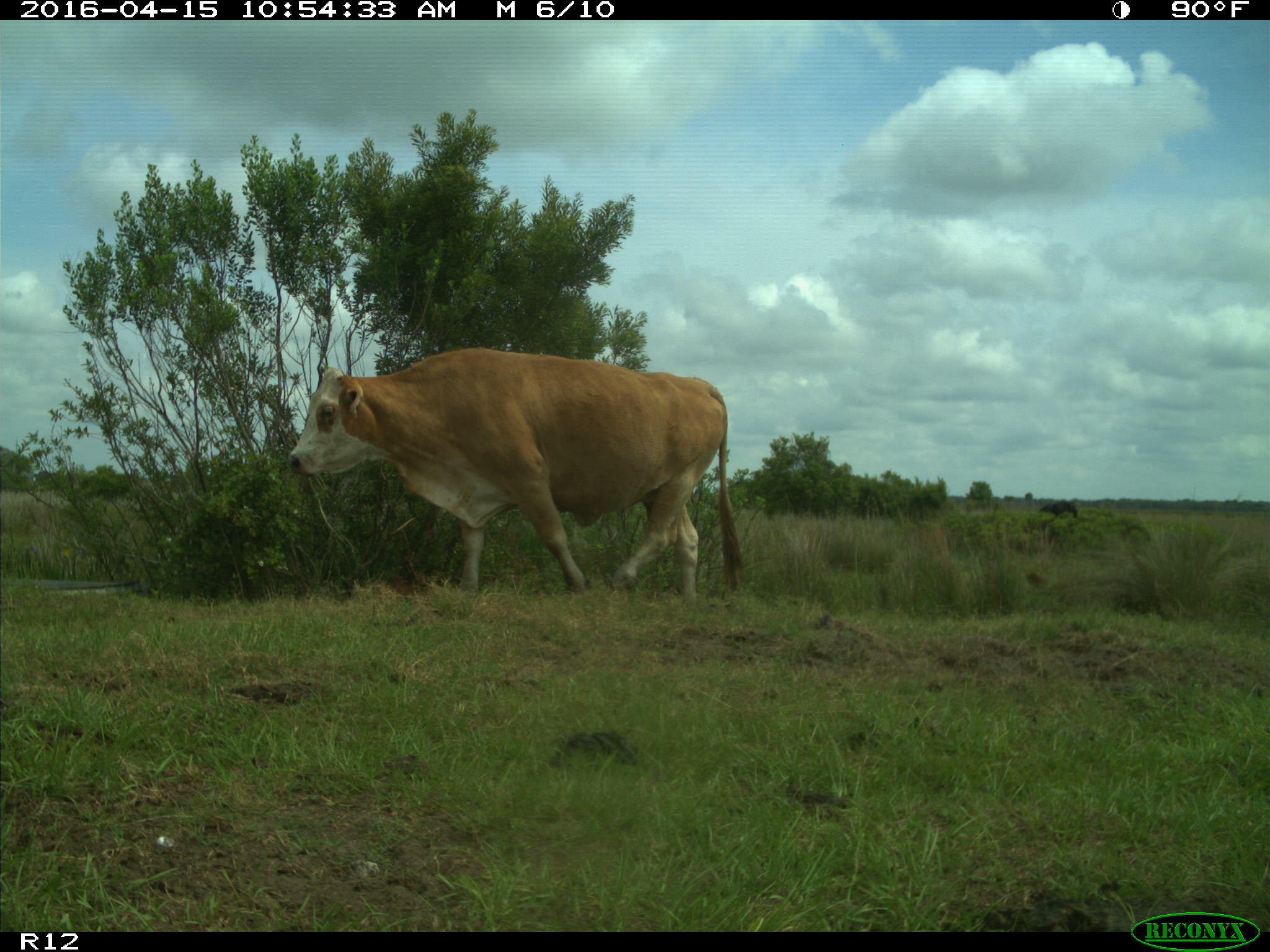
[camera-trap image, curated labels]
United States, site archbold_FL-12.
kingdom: Animalia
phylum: Chordata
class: Mammalia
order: Artiodactyla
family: Bovidae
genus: Bos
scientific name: Bos taurus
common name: domestic cow